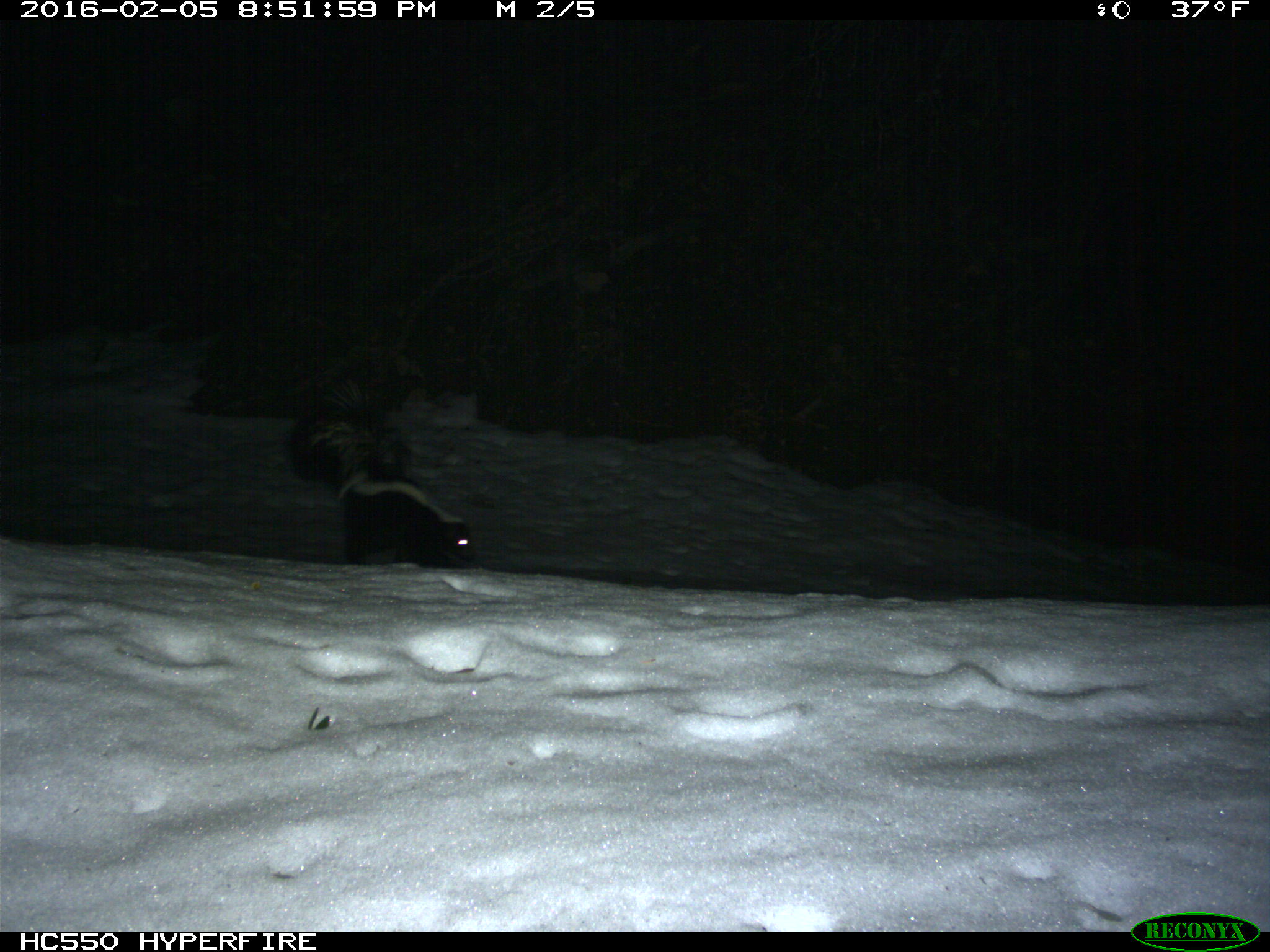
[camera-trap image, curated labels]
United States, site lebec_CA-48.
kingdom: Animalia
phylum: Chordata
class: Mammalia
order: Carnivora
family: Mephitidae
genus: Mephitis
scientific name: Mephitis mephitis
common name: striped skunk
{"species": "Mephitis mephitis (striped skunk)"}